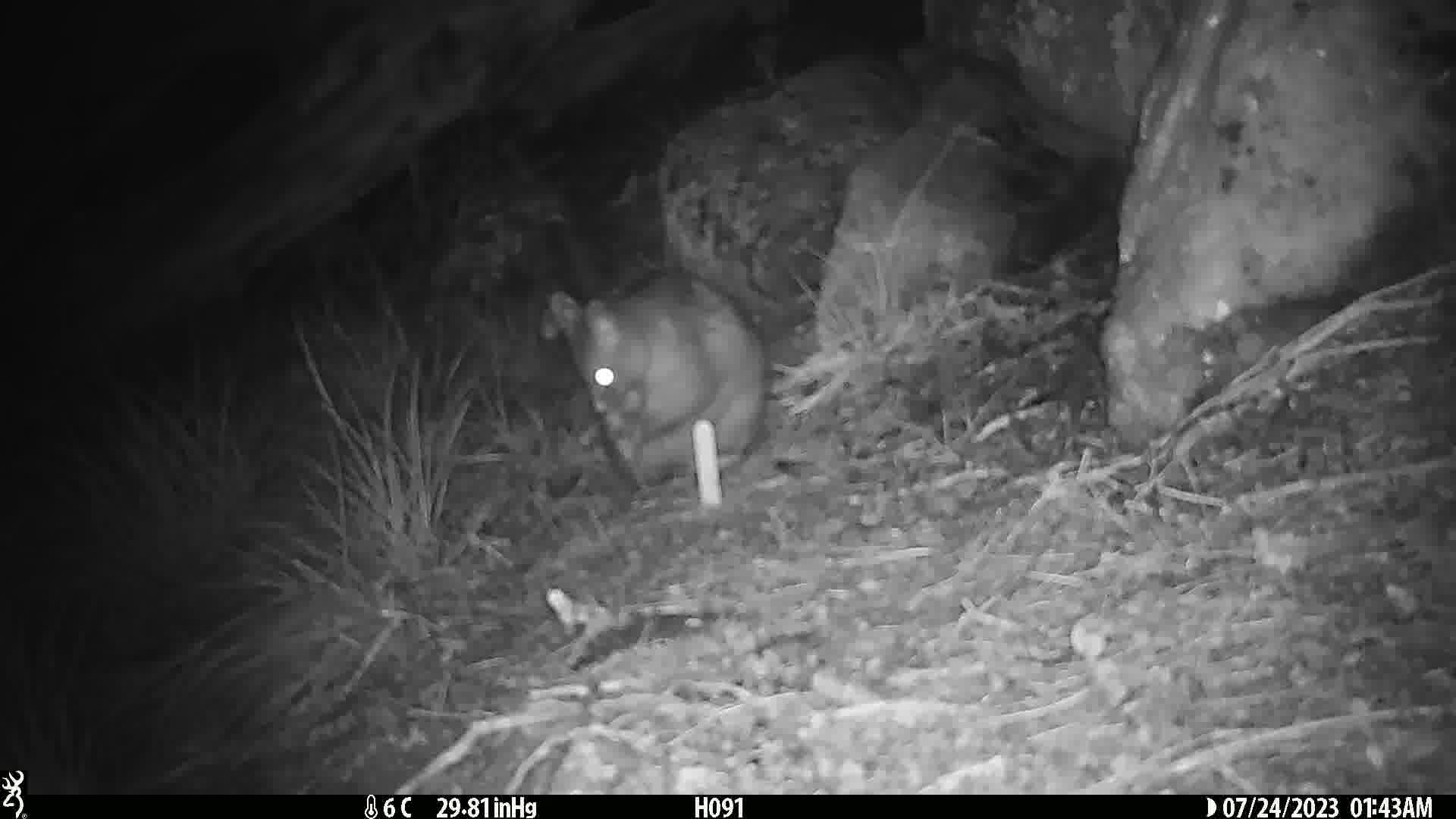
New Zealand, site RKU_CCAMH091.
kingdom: Animalia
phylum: Chordata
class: Mammalia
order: Diprotodontia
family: Phalangeridae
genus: Trichosurus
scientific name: Trichosurus vulpecula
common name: common brushtail possum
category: possum